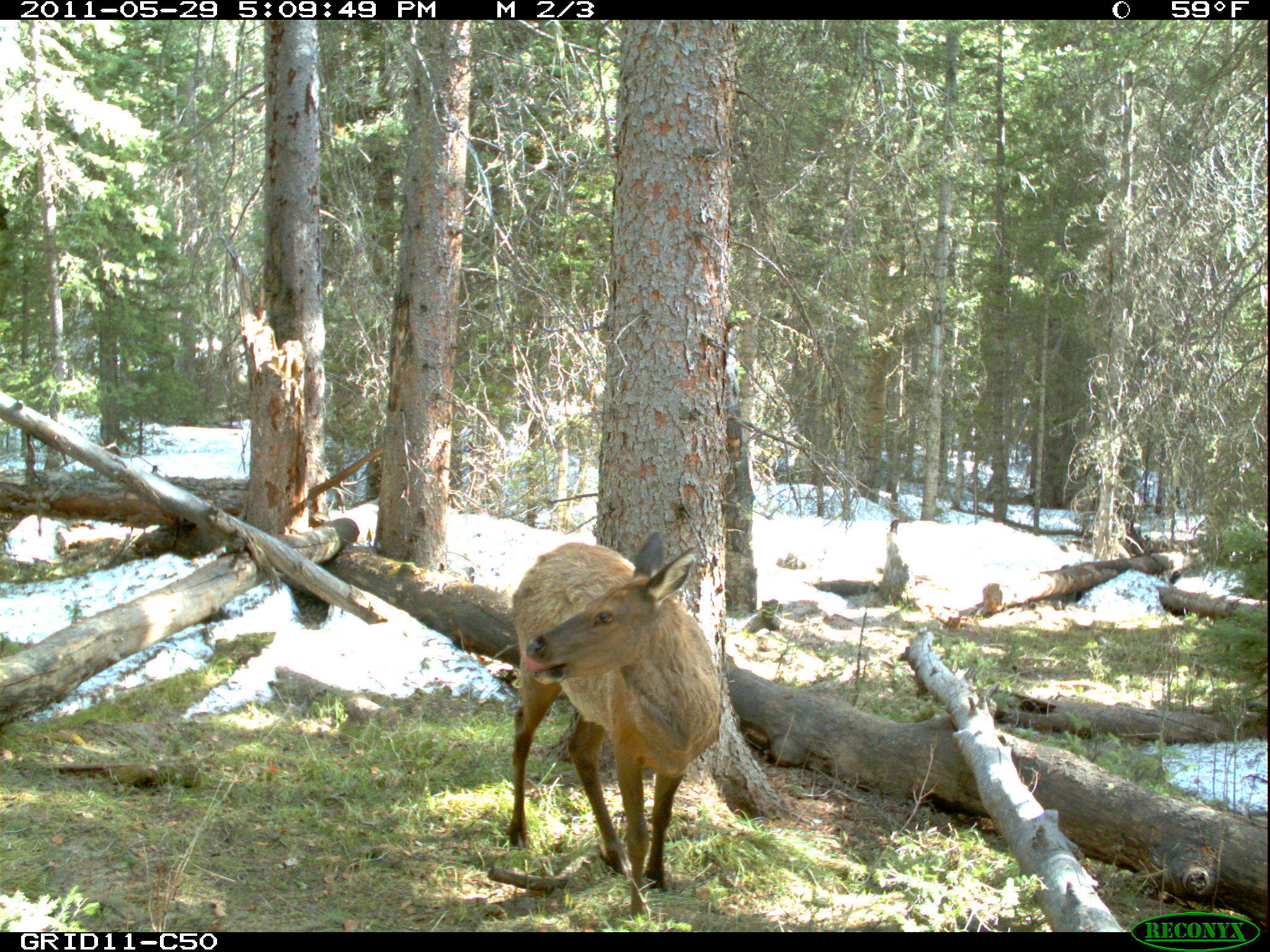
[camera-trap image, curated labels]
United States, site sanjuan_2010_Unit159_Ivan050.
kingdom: Animalia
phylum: Chordata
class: Mammalia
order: Artiodactyla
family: Cervidae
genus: Cervus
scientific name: Cervus elaphus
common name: red deer